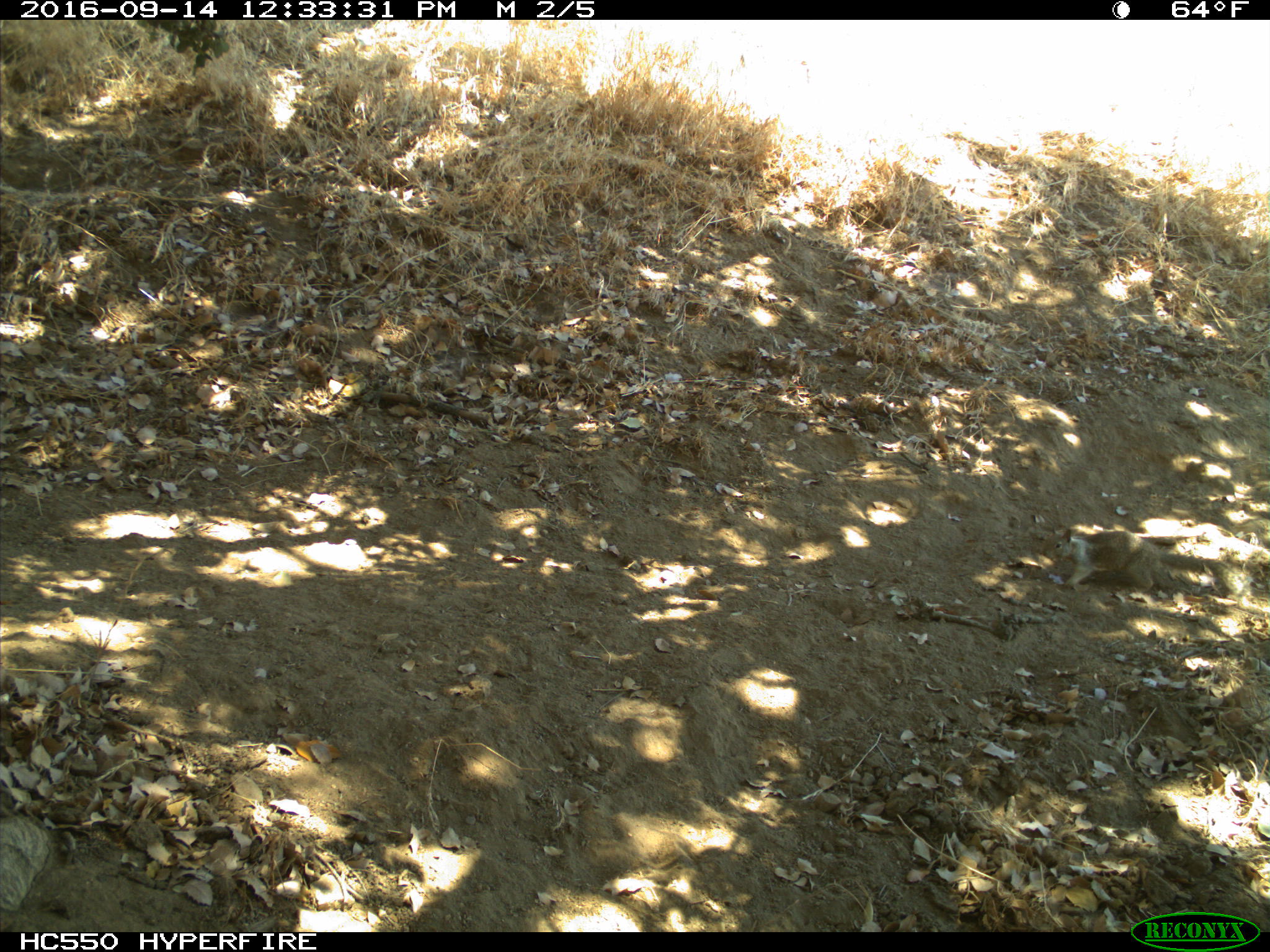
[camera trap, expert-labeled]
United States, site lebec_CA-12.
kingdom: Animalia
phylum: Chordata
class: Mammalia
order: Rodentia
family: Sciuridae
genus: Otospermophilus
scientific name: Otospermophilus beecheyi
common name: california ground squirrel